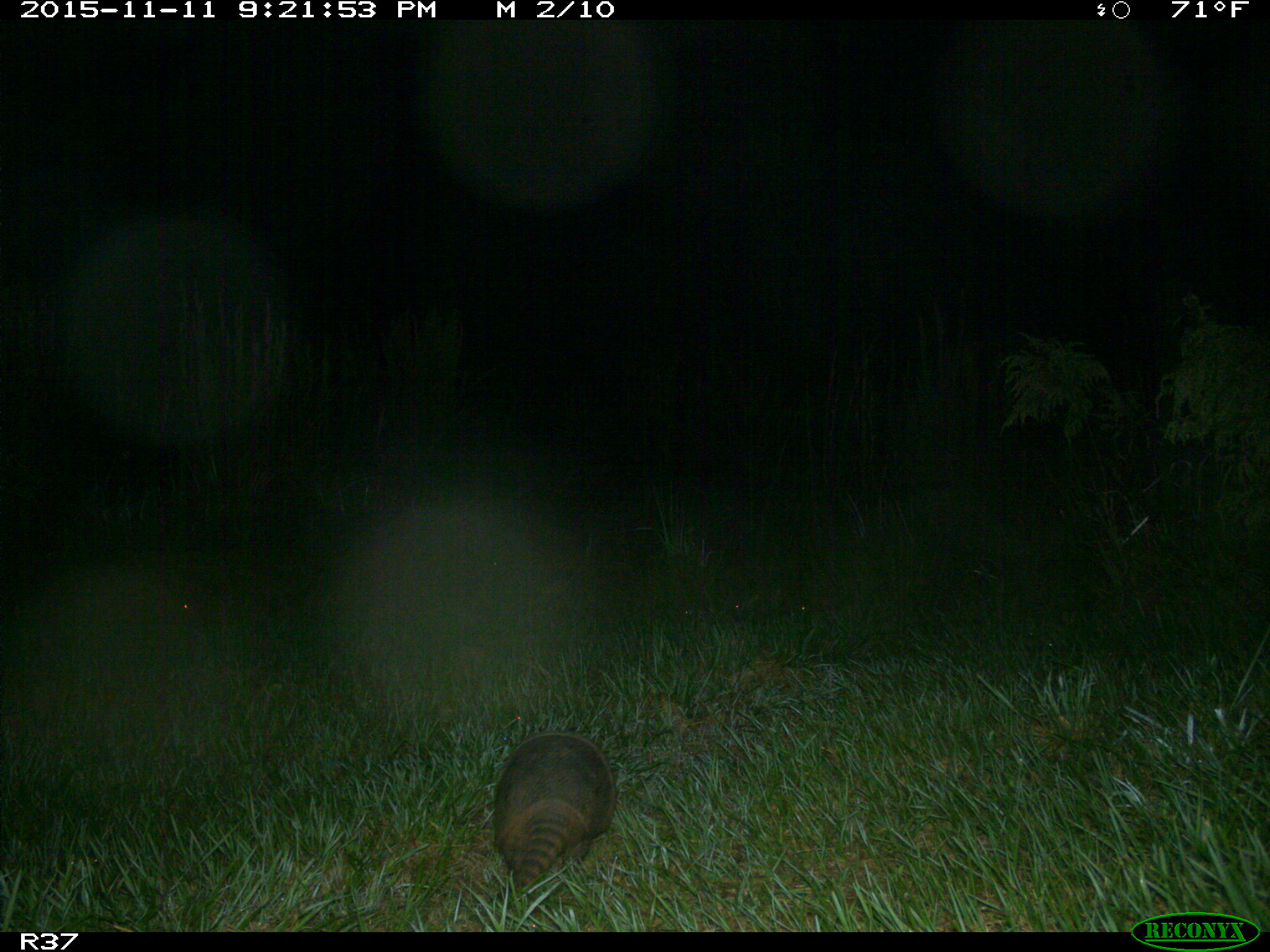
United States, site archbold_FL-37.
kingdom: Animalia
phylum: Chordata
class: Mammalia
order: Cingulata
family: Dasypodidae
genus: Dasypus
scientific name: Dasypus novemcinctus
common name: nine-banded armadillo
Dasypus novemcinctus (nine-banded armadillo).